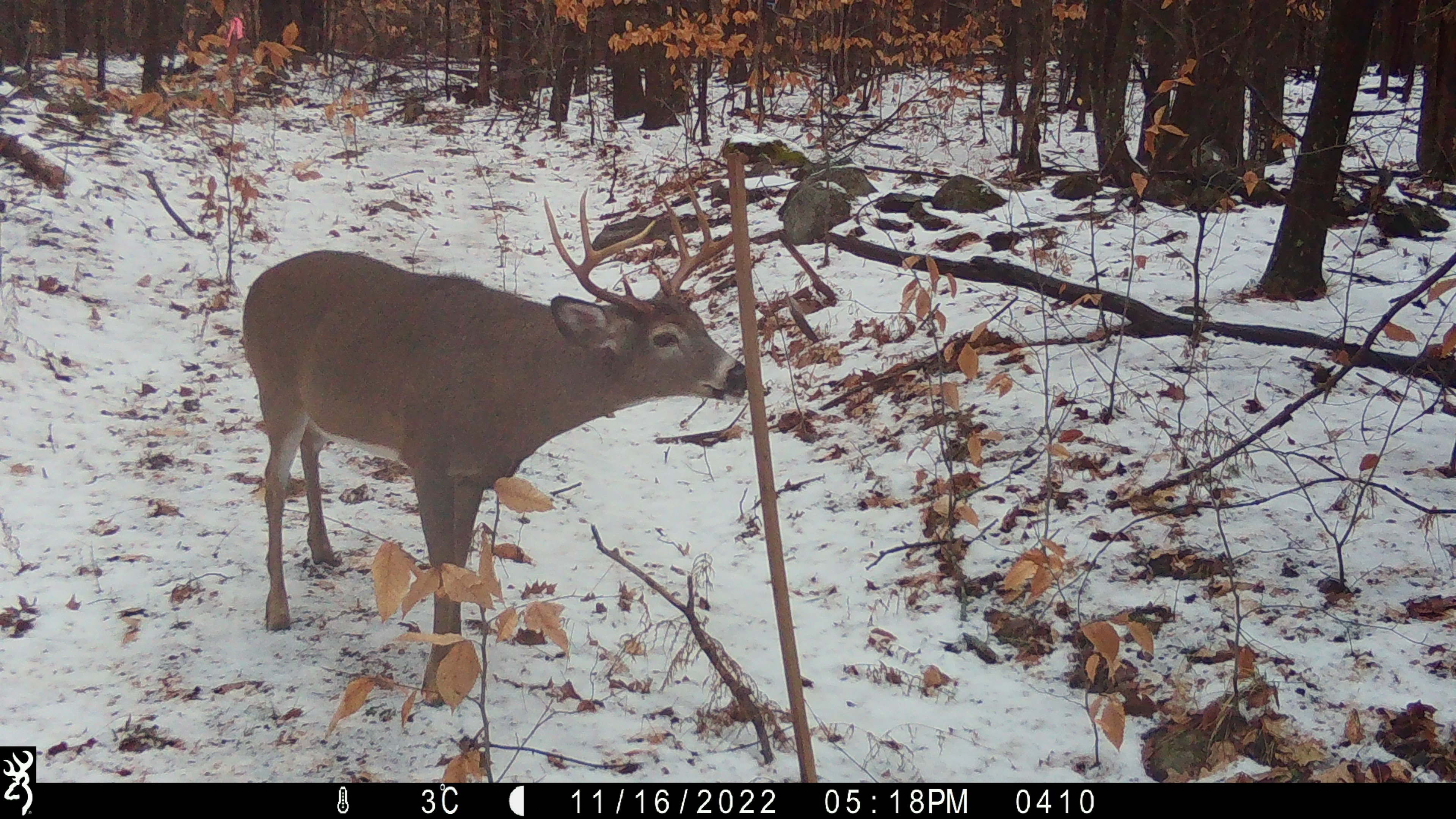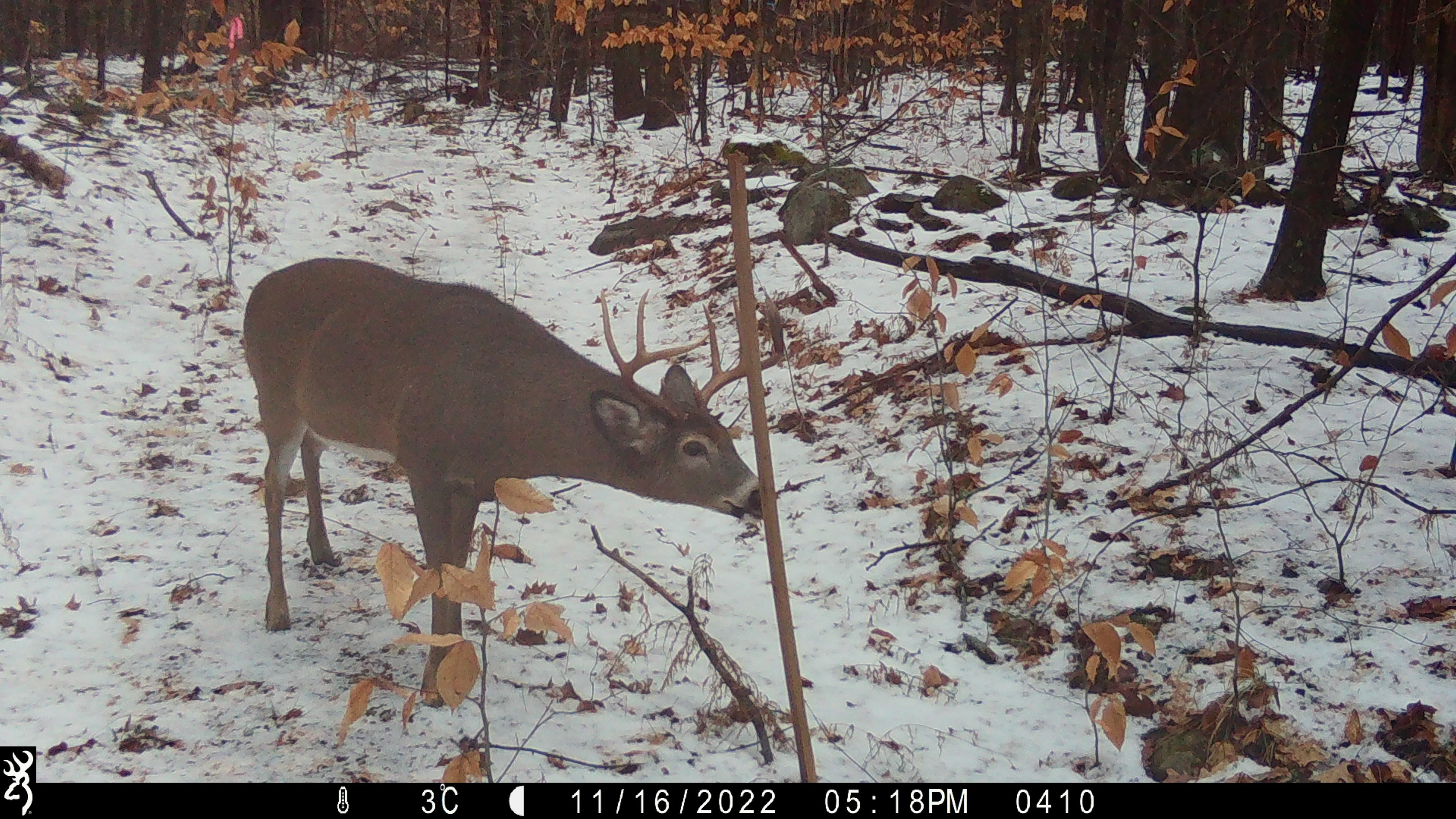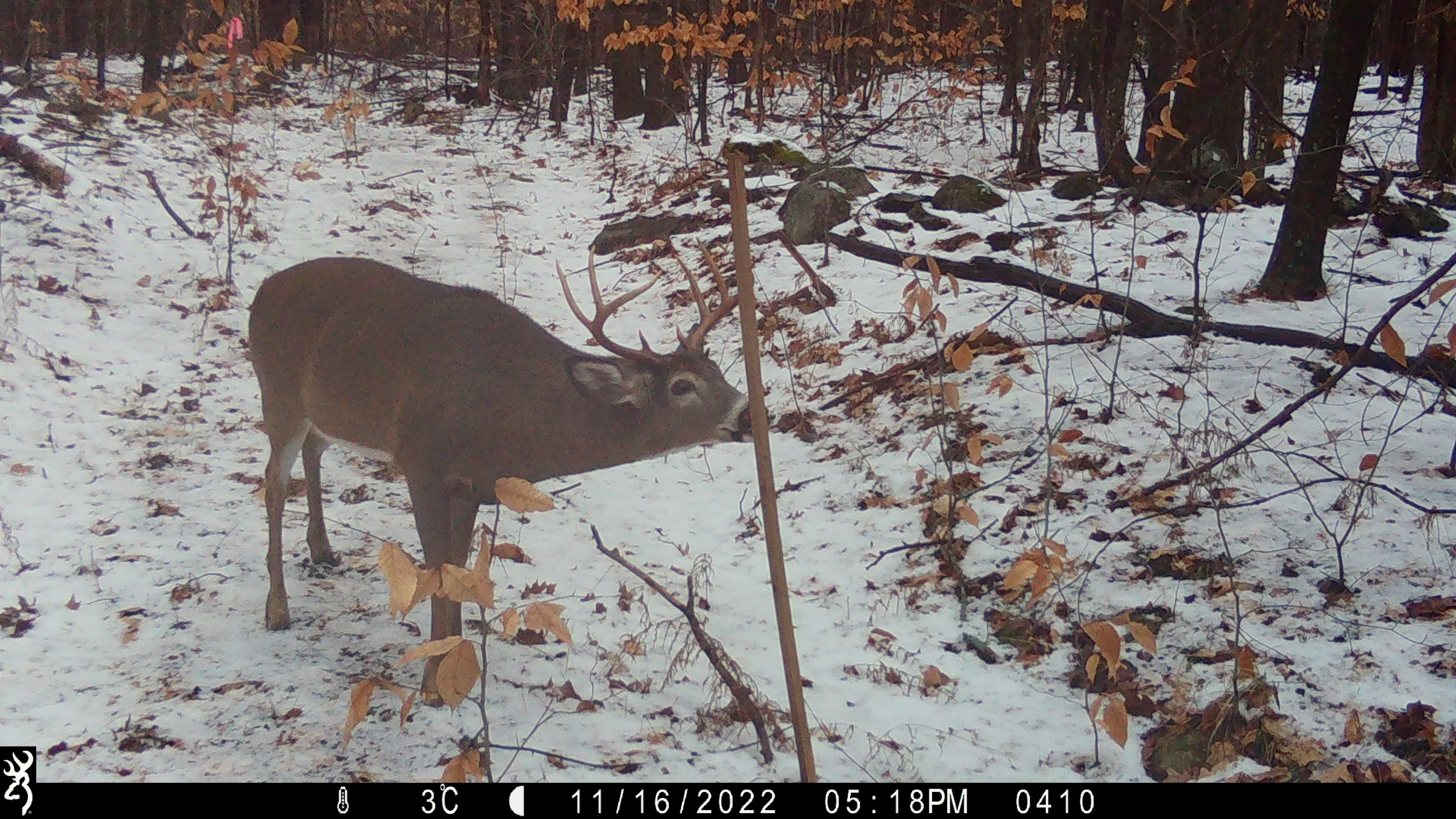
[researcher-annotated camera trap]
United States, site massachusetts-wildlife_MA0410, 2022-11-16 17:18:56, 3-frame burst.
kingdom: Animalia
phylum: Chordata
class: Mammalia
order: Artiodactyla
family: Cervidae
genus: Odocoileus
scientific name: Odocoileus virginianus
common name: white-tailed deer